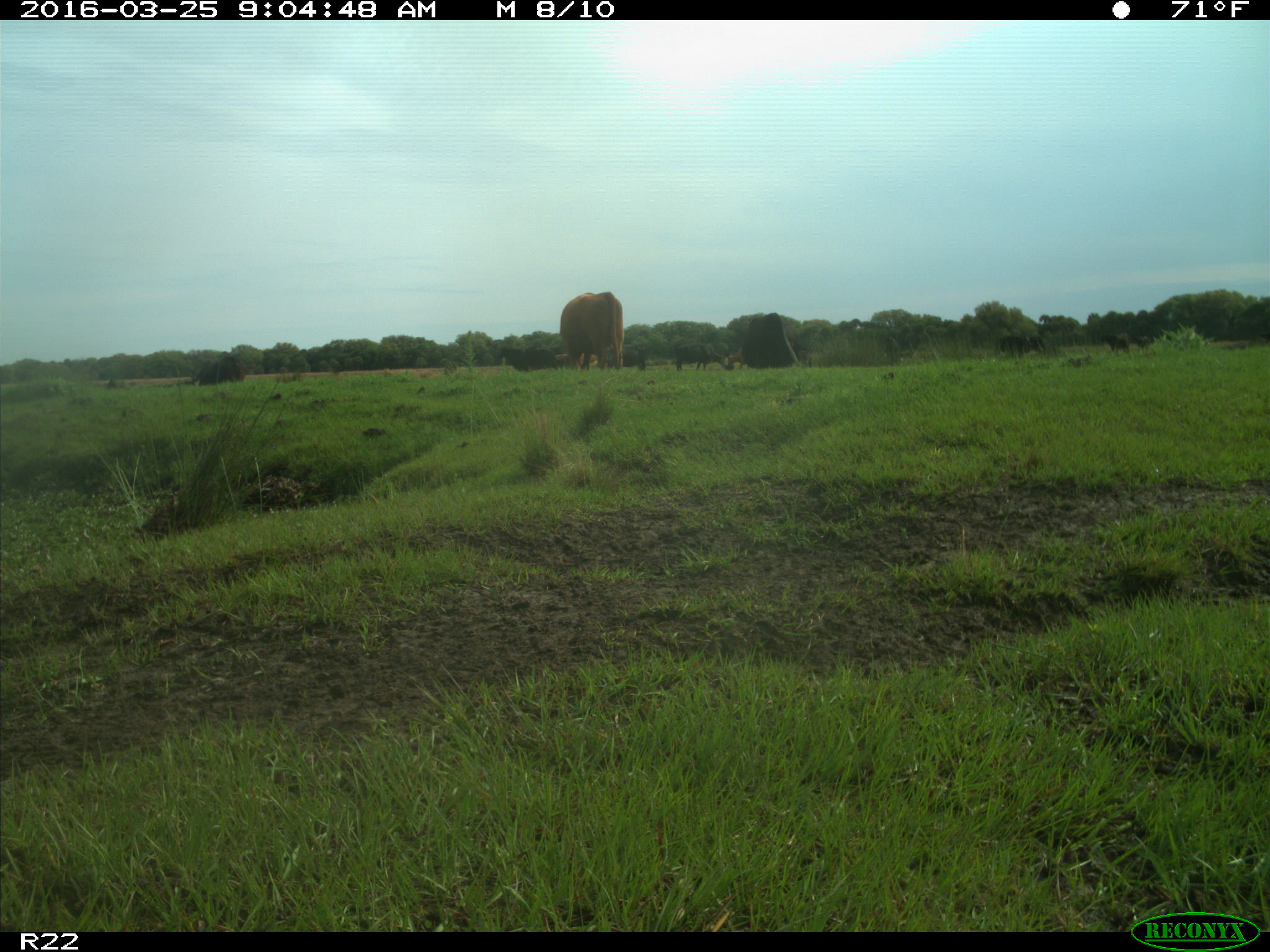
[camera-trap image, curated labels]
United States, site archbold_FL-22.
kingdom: Animalia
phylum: Chordata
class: Mammalia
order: Artiodactyla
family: Bovidae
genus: Bos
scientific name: Bos taurus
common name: domestic cow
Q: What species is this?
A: Bos taurus (domestic cow).